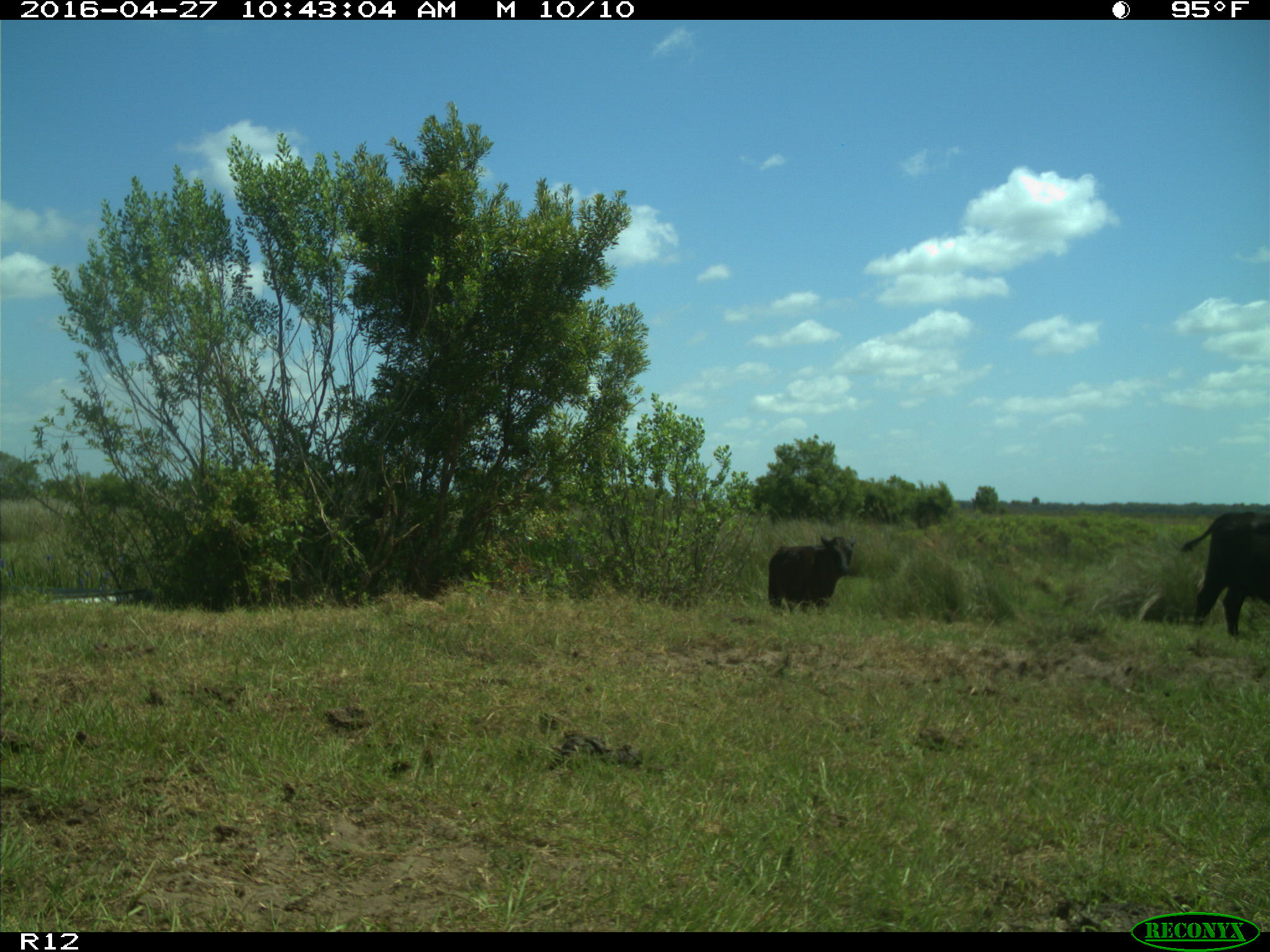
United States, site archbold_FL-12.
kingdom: Animalia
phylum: Chordata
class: Mammalia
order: Artiodactyla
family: Bovidae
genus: Bos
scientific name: Bos taurus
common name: domestic cow